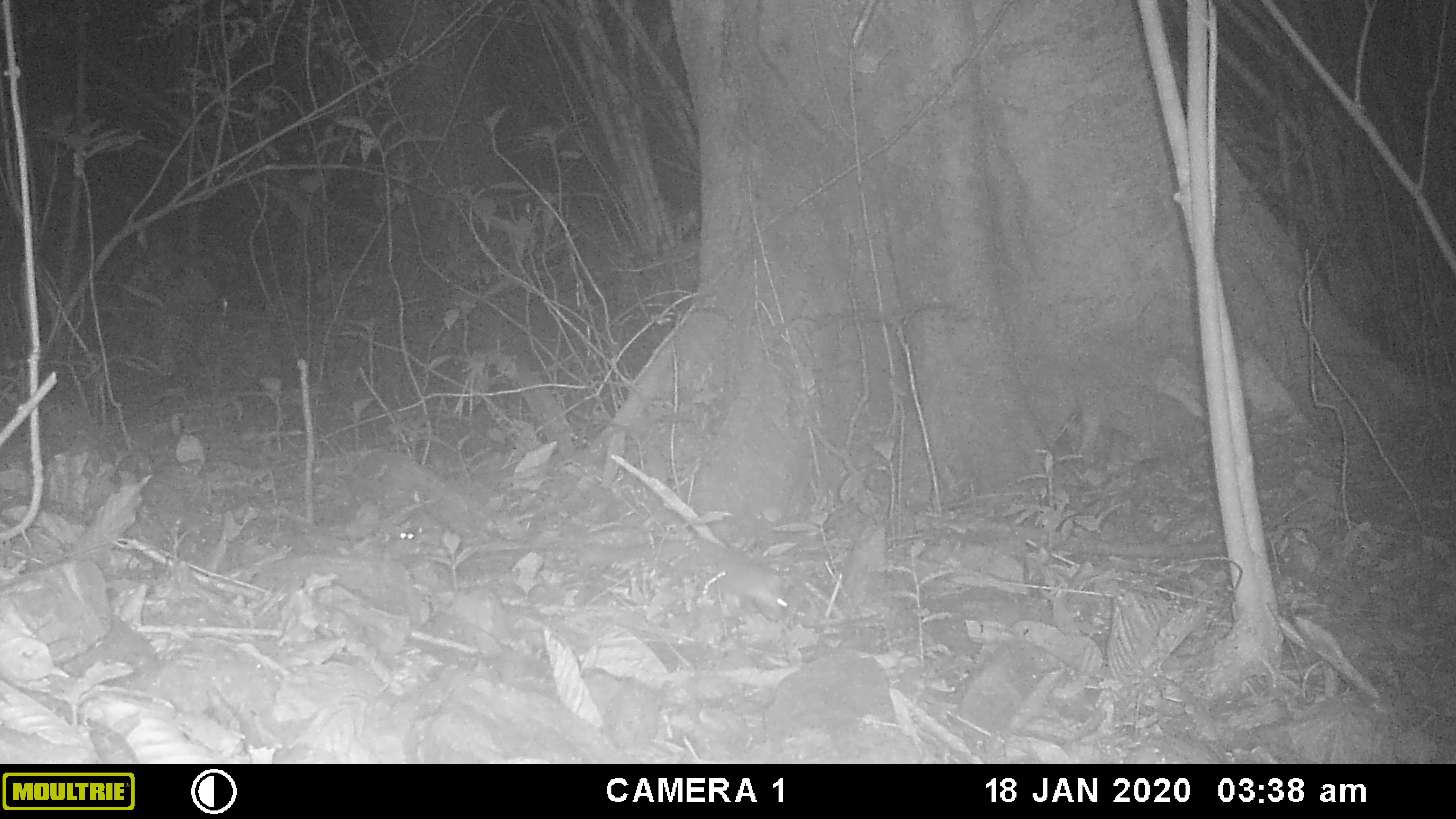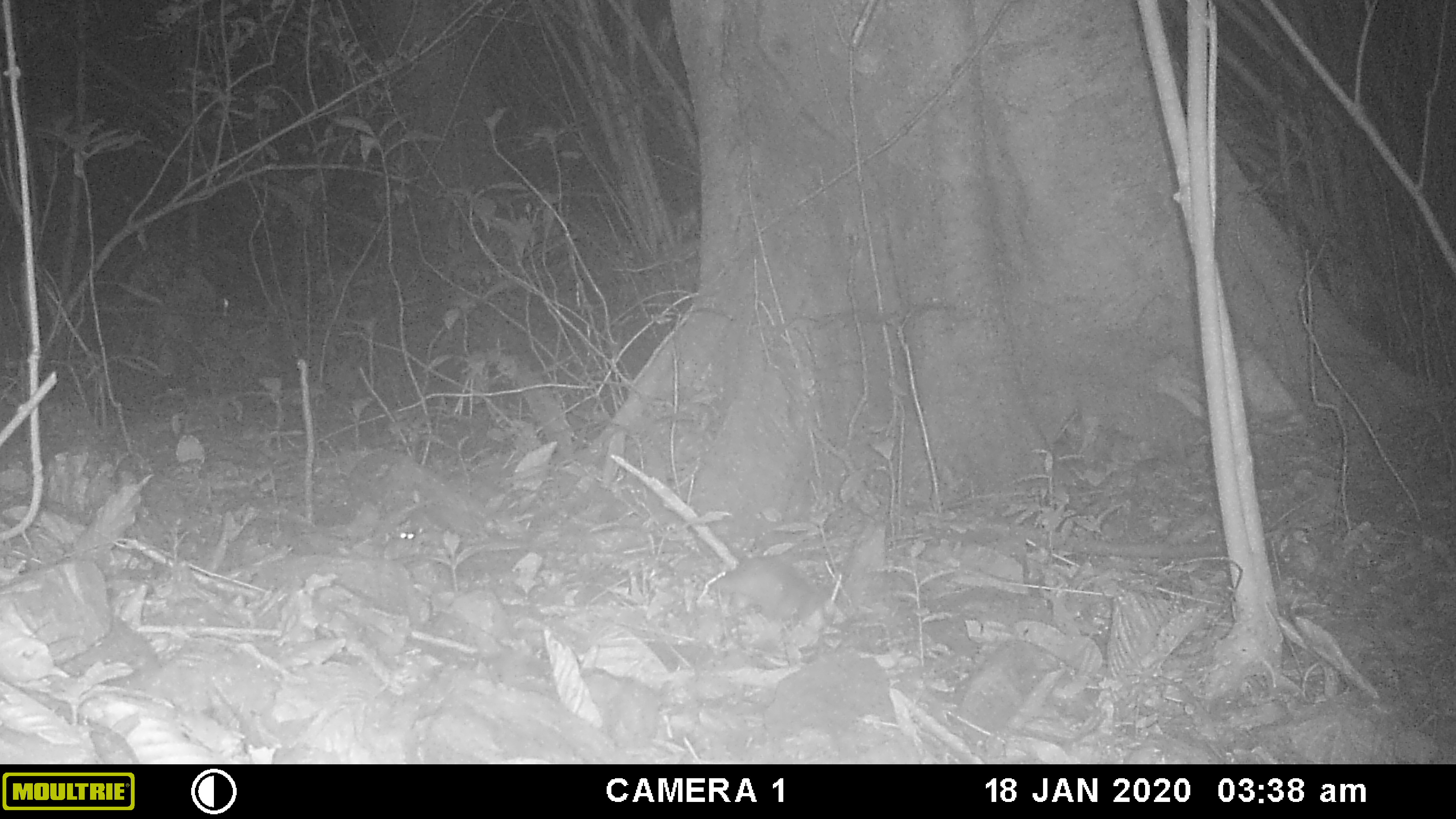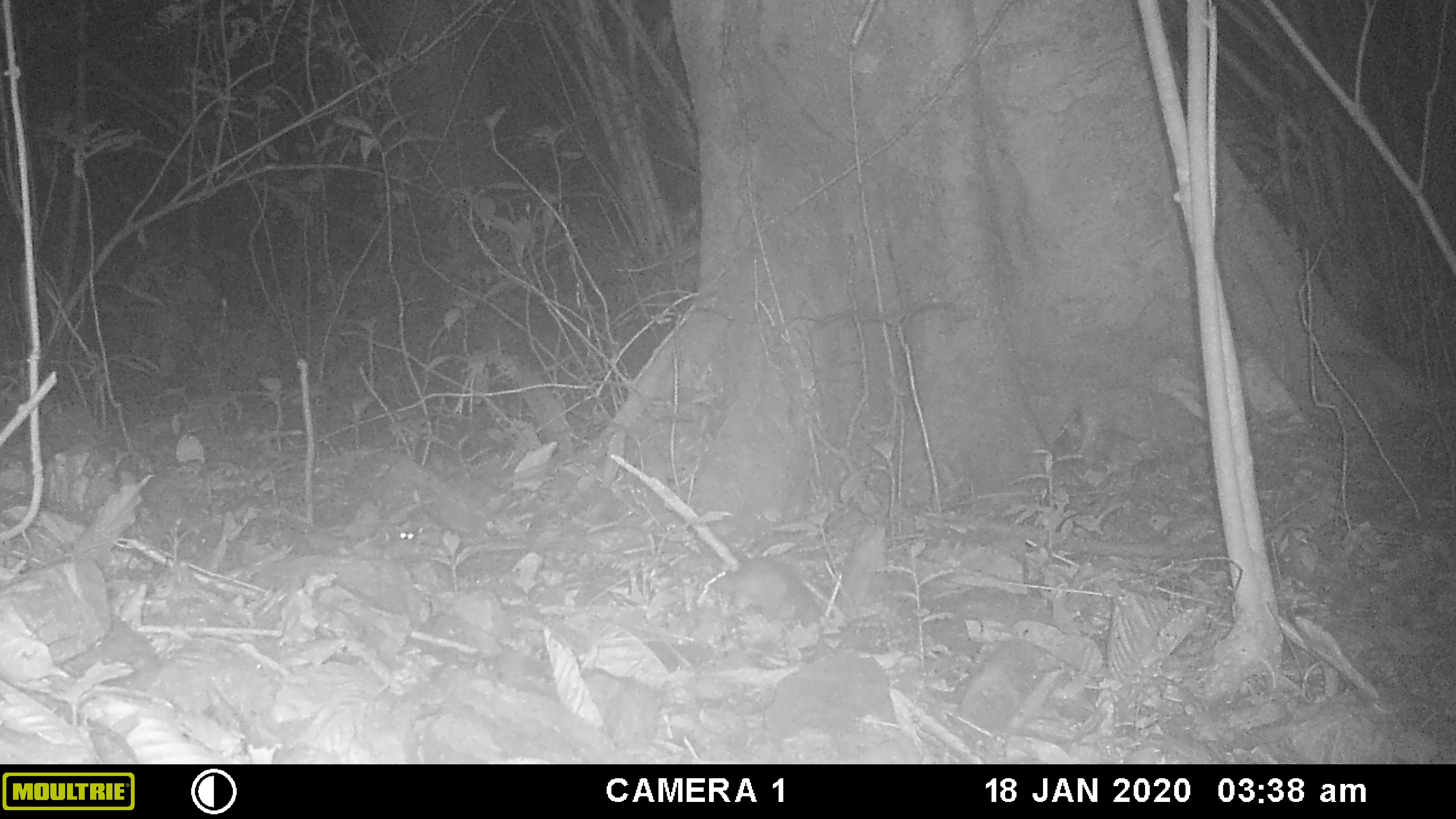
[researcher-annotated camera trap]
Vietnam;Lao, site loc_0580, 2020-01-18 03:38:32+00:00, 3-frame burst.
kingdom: Animalia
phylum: Chordata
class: Mammalia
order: Carnivora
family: Mustelidae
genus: Melogale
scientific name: Melogale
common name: ferret badger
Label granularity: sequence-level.